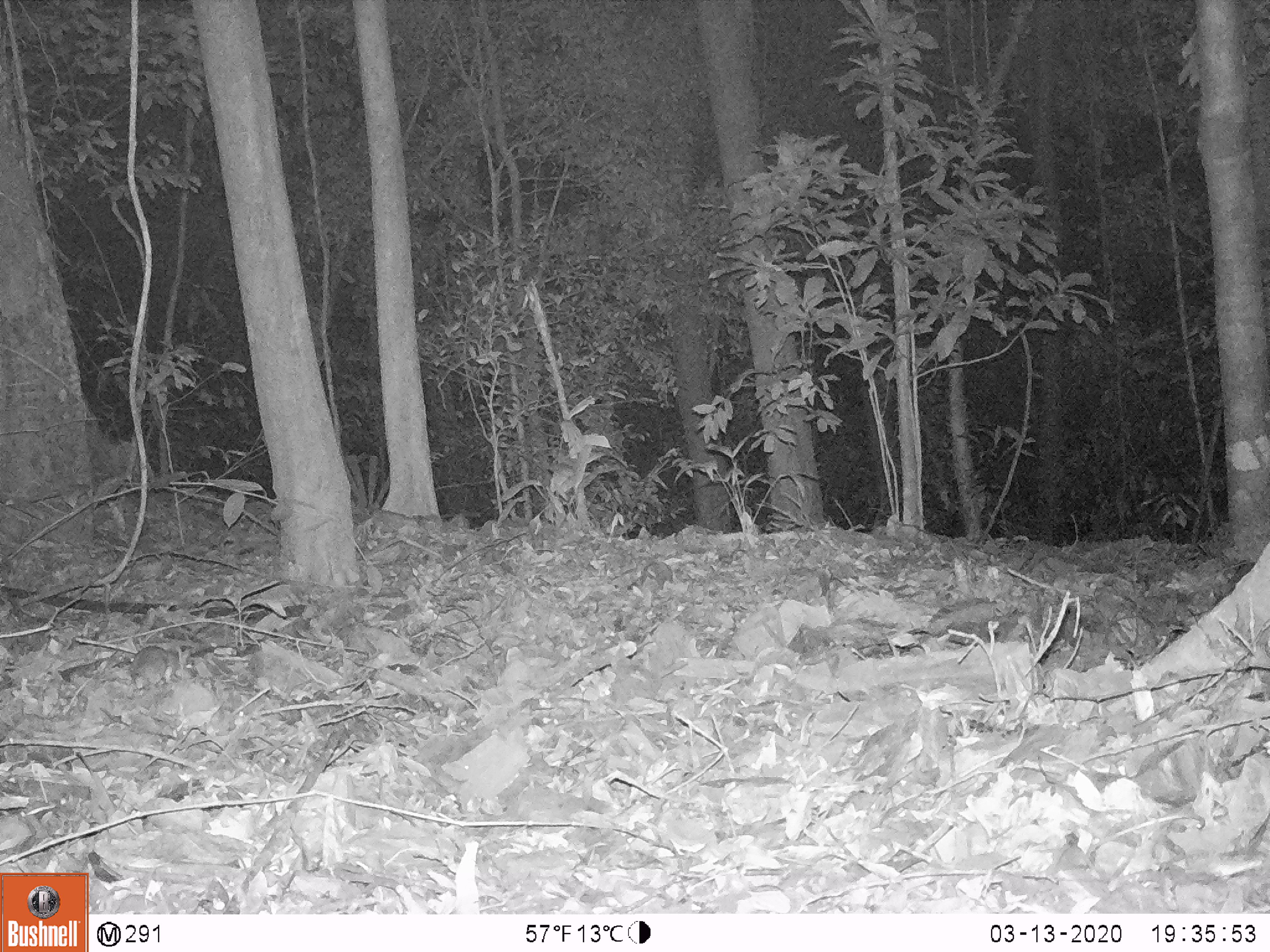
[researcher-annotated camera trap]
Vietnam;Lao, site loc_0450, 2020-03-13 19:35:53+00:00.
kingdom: Animalia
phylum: Chordata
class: Mammalia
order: Rodentia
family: Muridae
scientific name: Muridae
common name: old-world mice and rats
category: unidentified murid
Unidentified murid (old-world mice and rats) (Muridae). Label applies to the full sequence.